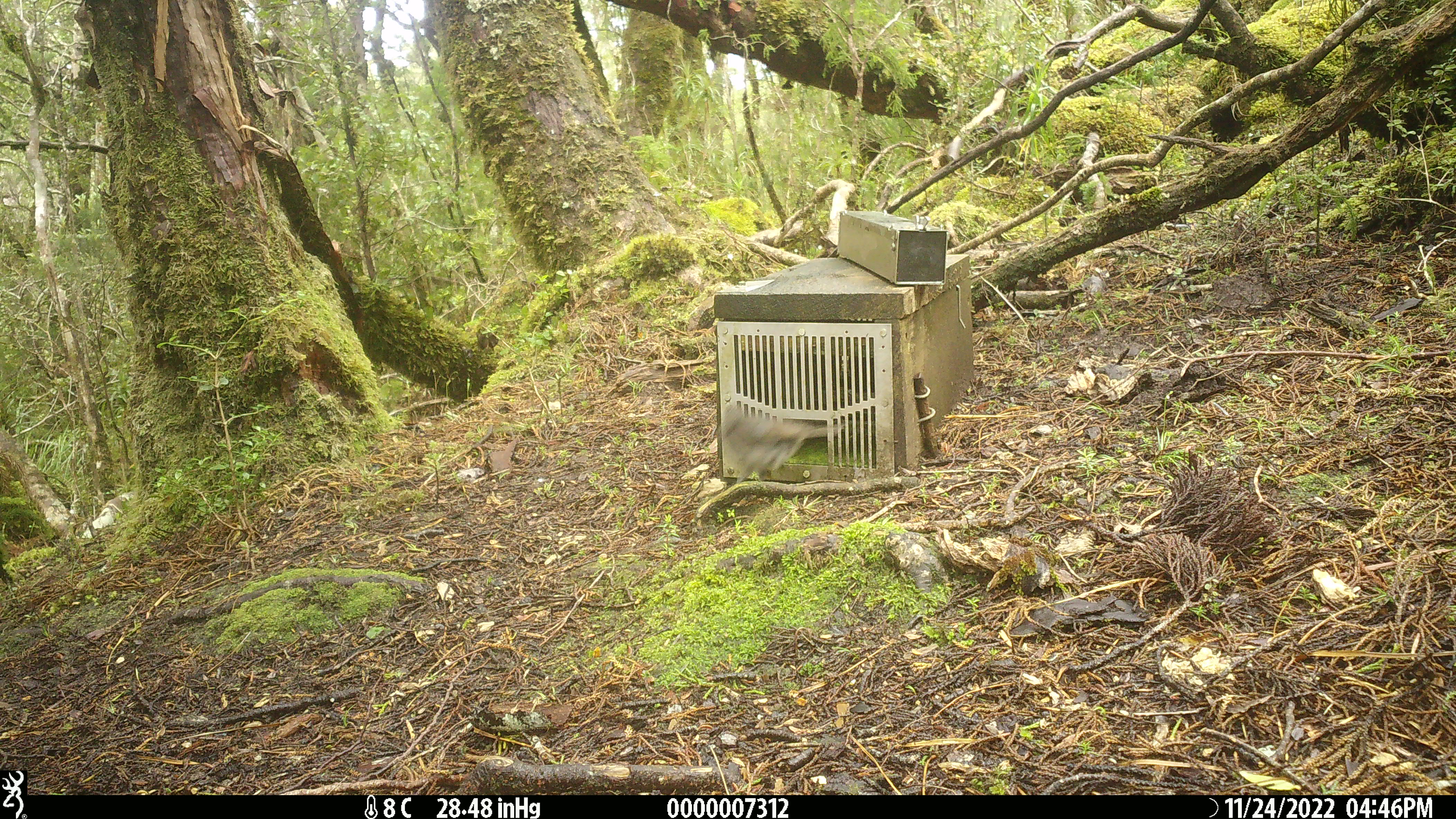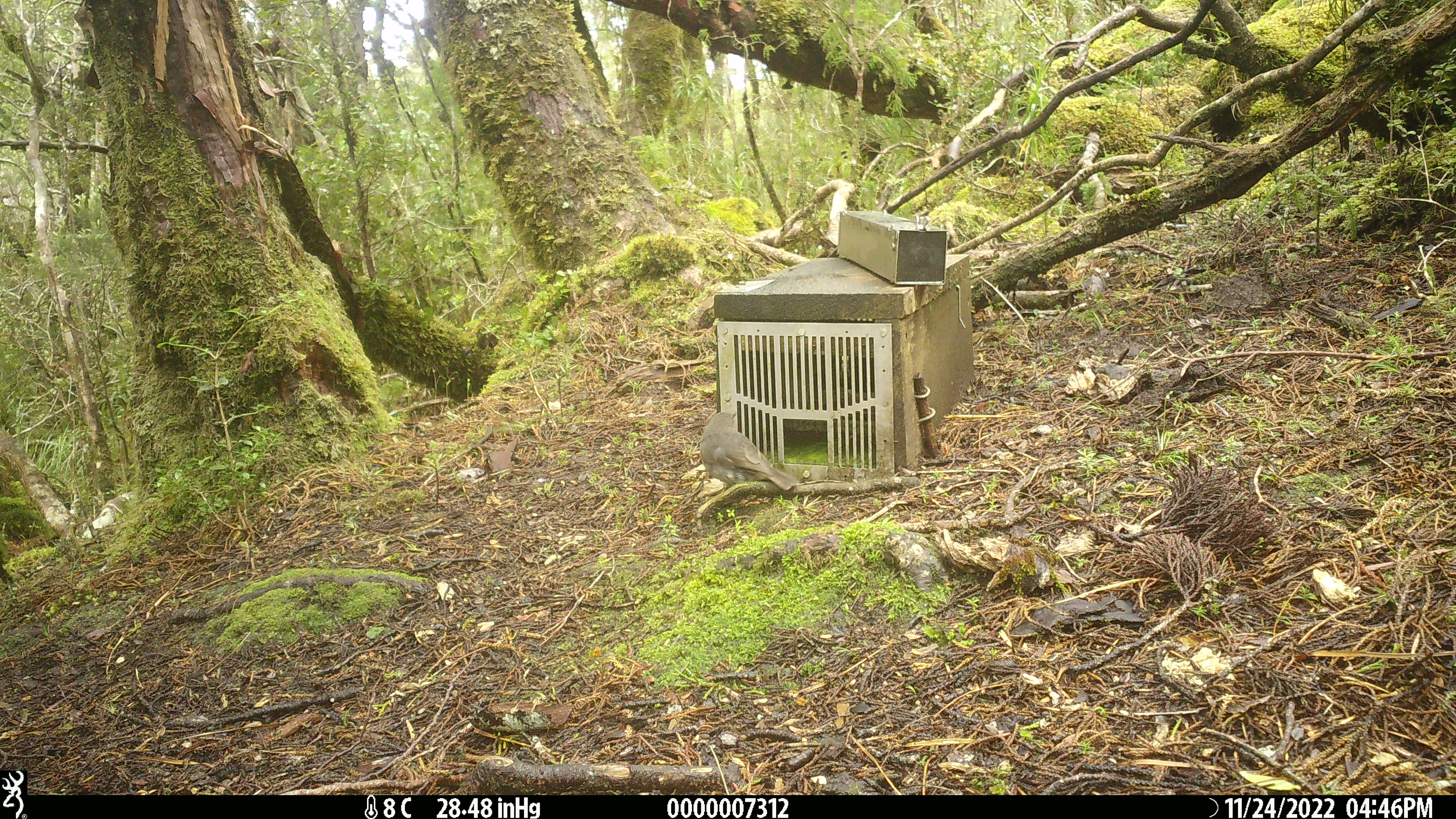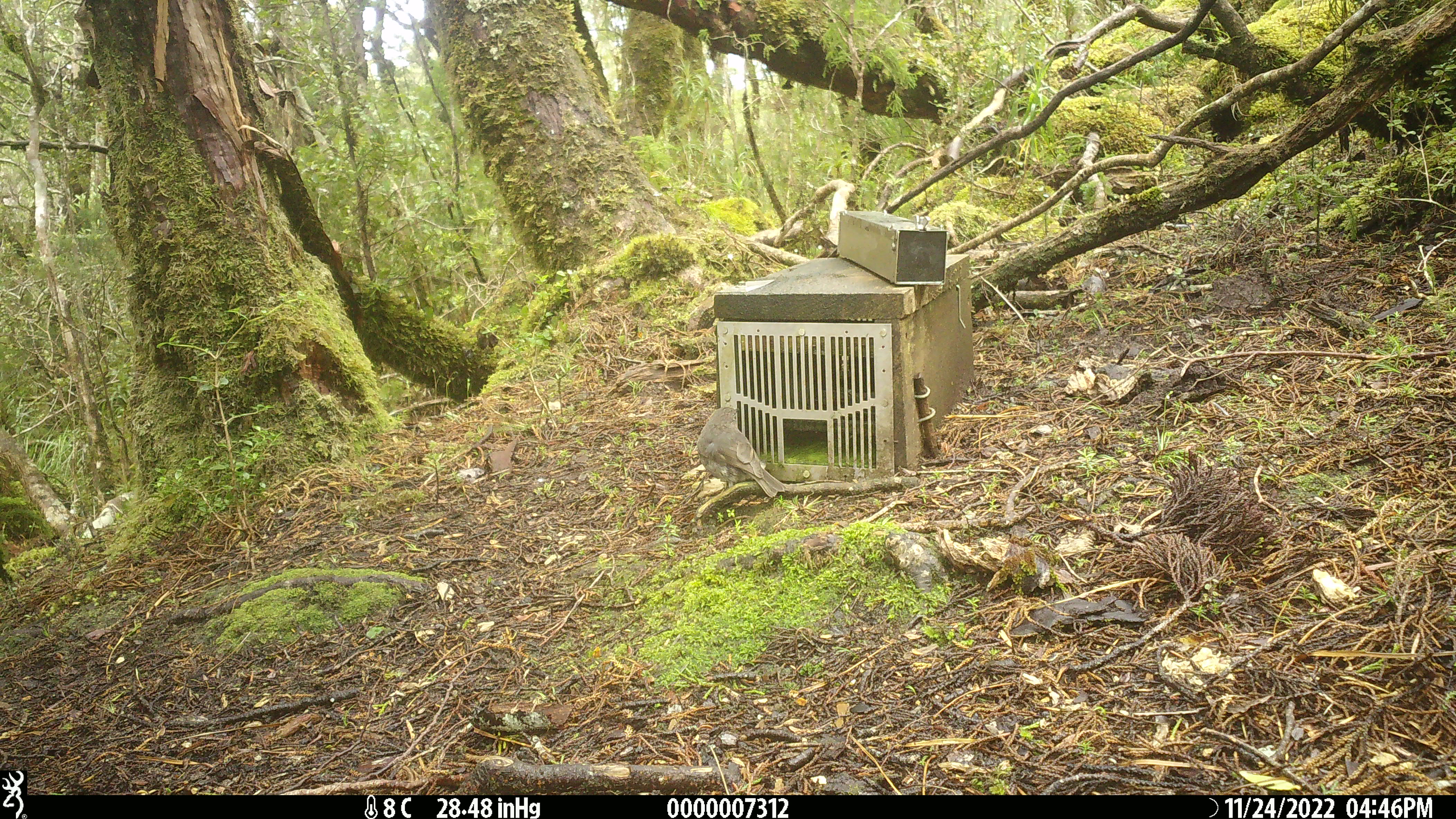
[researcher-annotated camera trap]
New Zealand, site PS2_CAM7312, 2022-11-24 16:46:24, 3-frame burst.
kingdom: Animalia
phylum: Chordata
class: Aves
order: Passeriformes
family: Petroicidae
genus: Petroica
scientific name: Petroica australis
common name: new zealand robin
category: robin